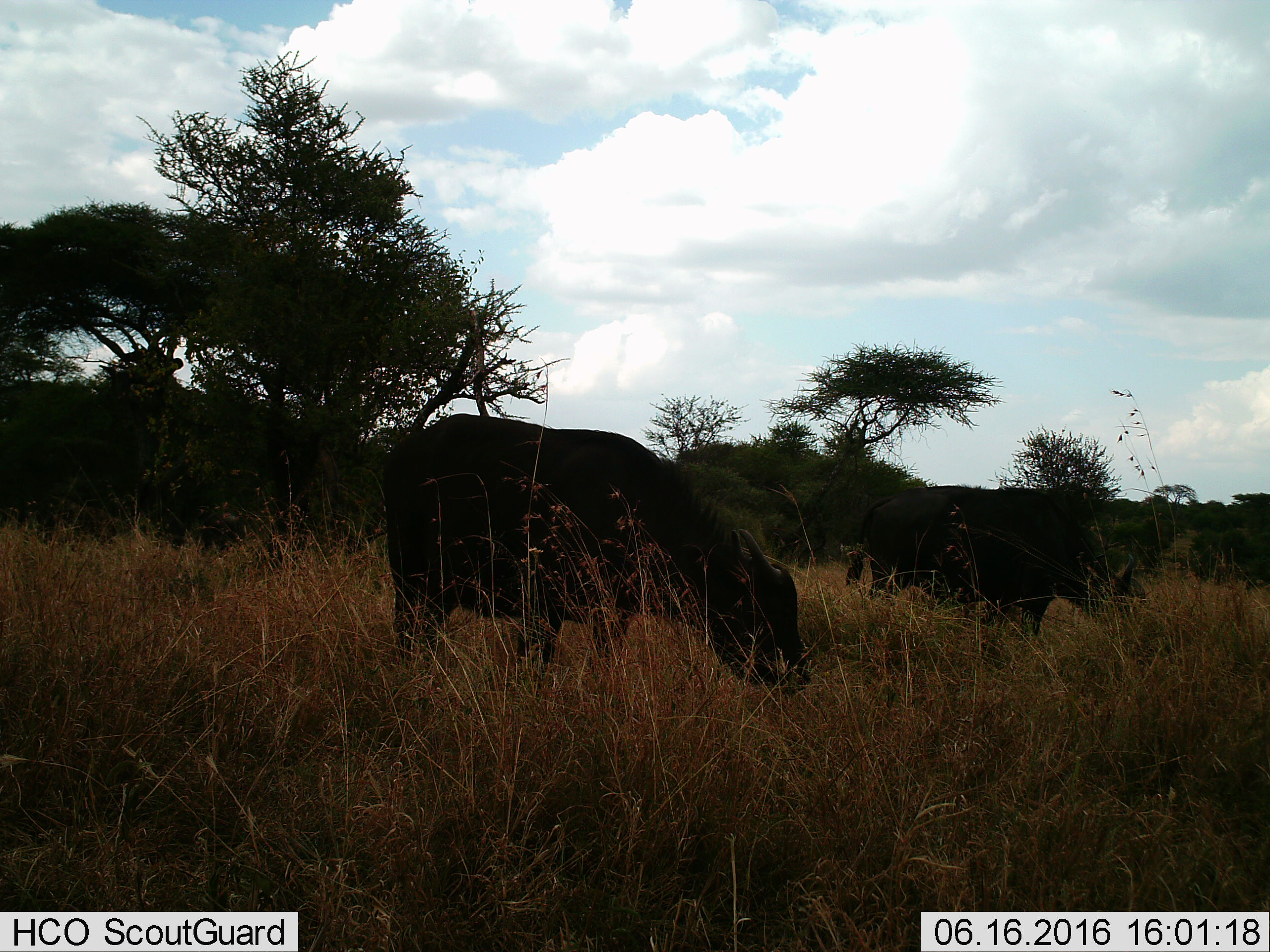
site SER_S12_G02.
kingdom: Animalia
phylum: Chordata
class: Mammalia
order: Artiodactyla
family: Bovidae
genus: Syncerus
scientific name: Syncerus caffer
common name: african buffalo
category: buffalo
Buffalo (african buffalo) (Syncerus caffer), count 2. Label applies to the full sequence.